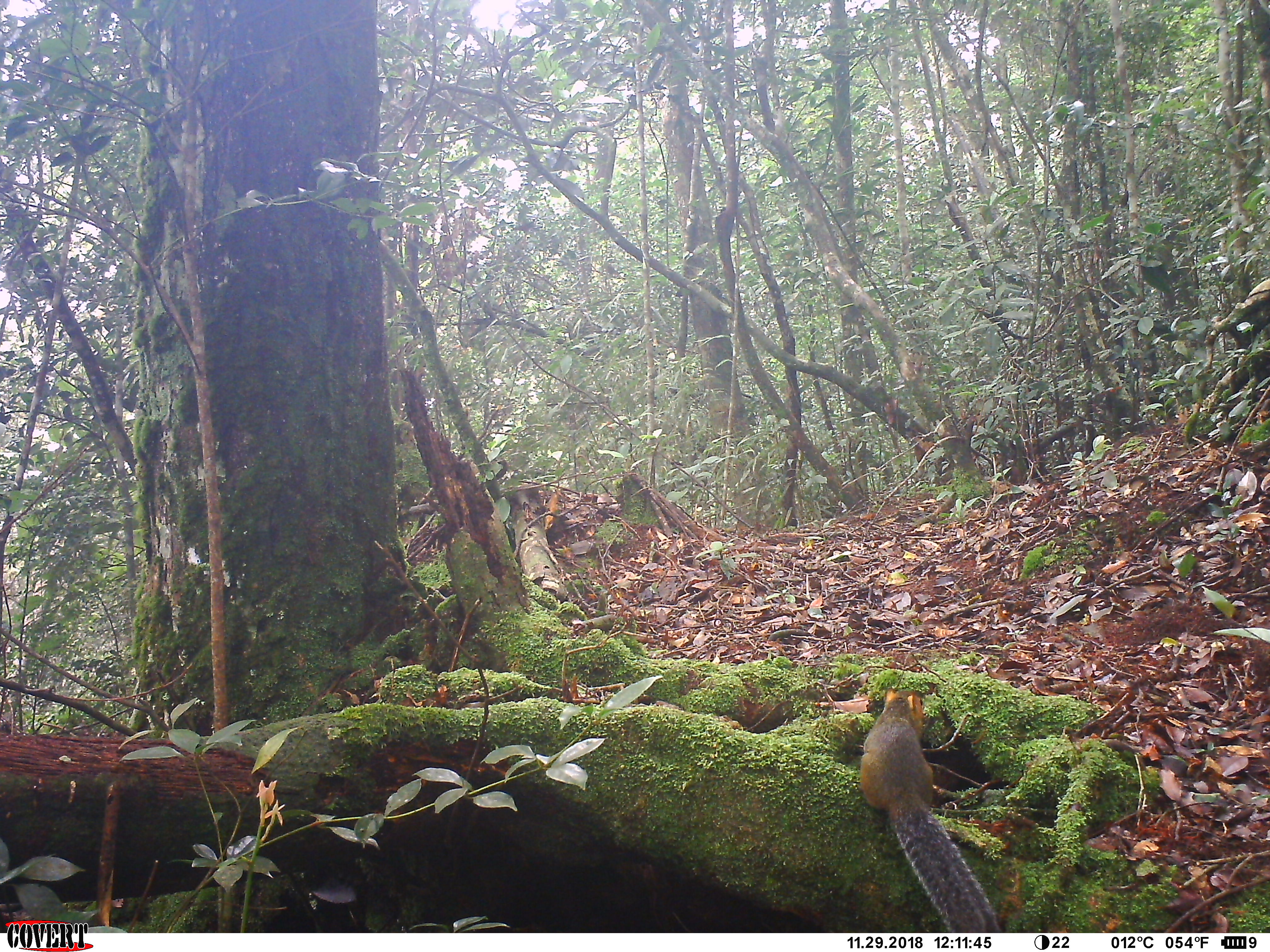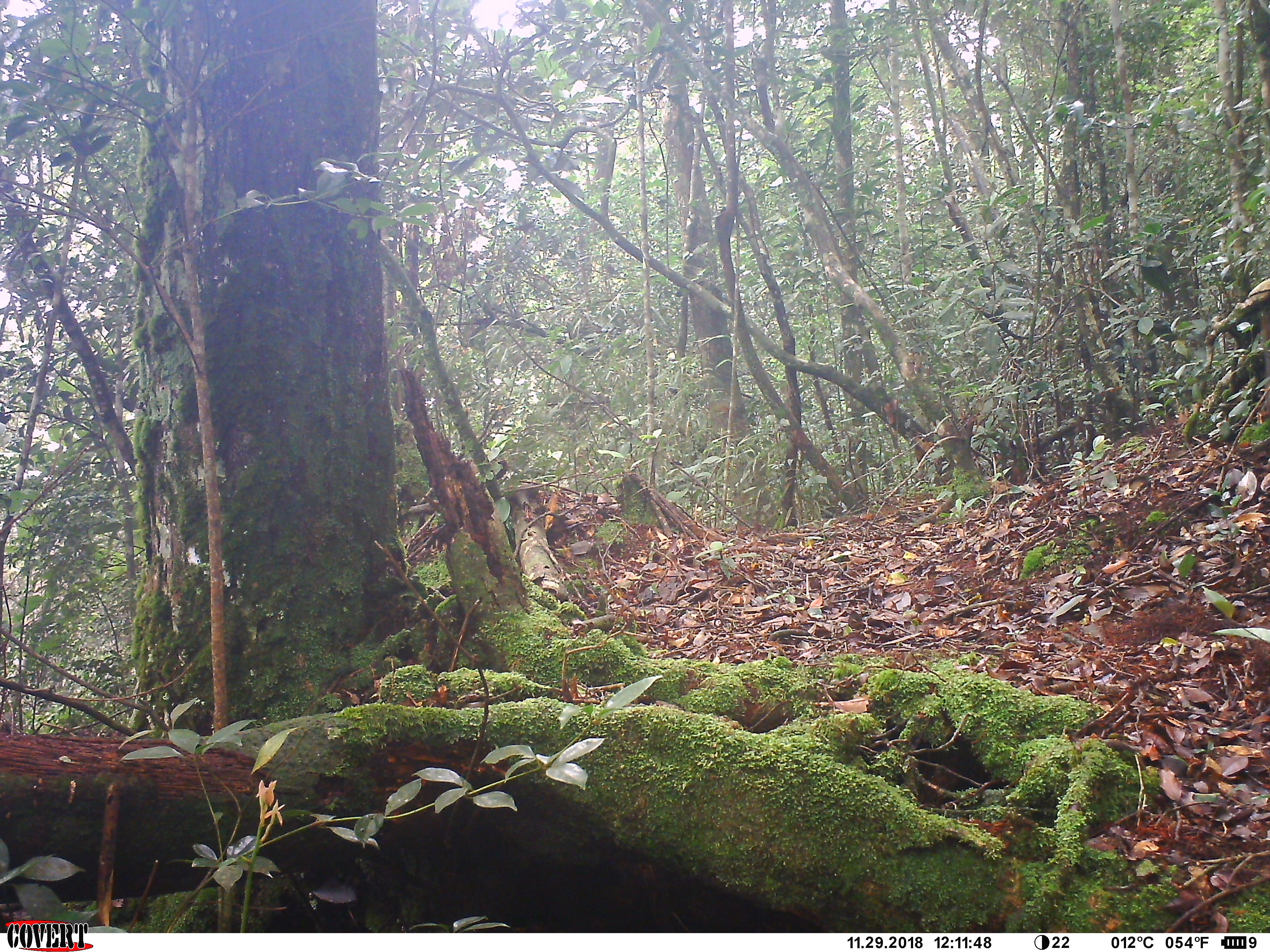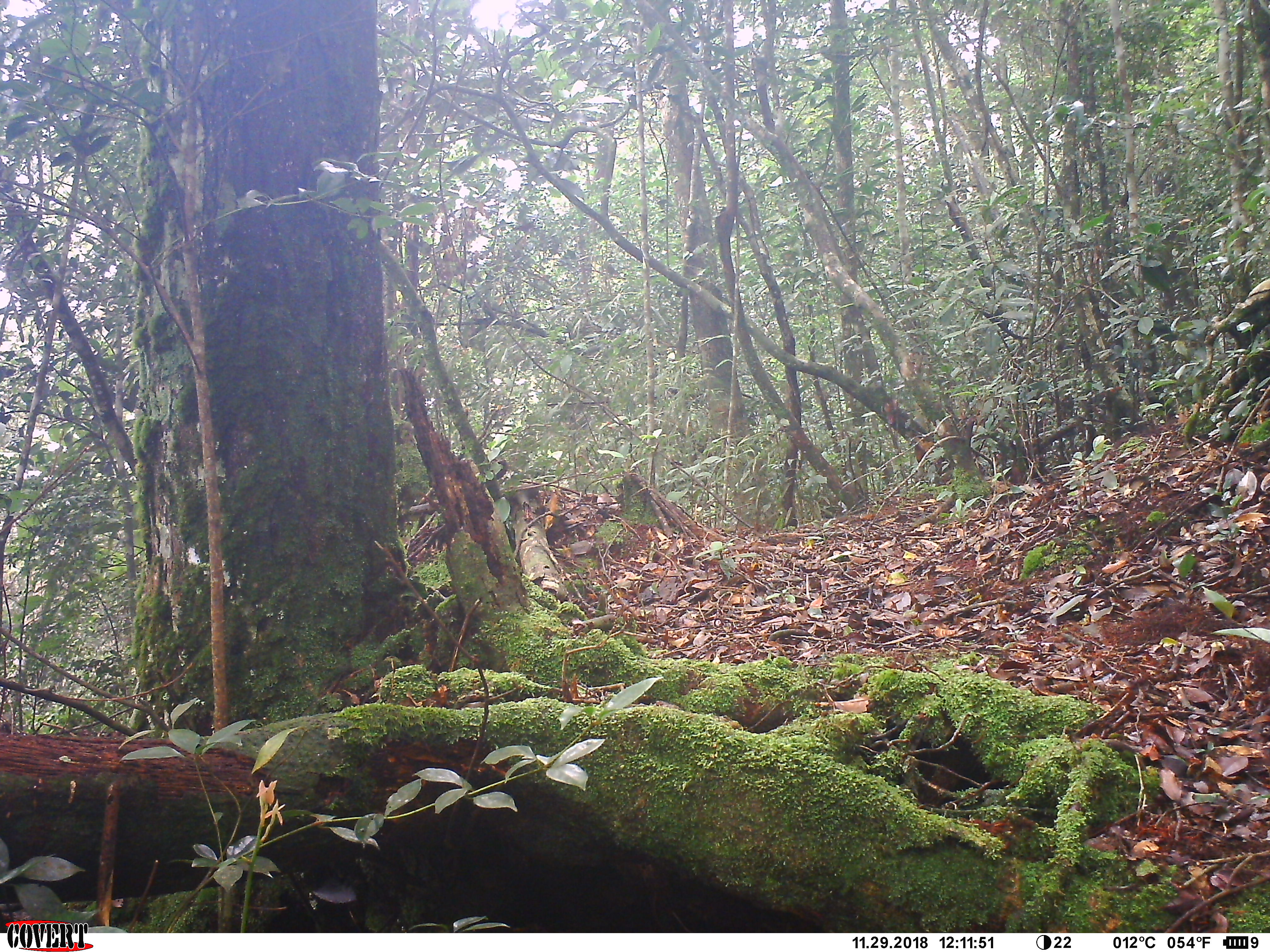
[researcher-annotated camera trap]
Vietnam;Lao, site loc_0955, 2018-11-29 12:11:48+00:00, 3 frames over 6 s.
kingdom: Animalia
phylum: Chordata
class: Mammalia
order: Rodentia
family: Sciuridae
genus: Dremomys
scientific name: Dremomys rufigenis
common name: red-cheeked squirrel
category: red cheeked squirrel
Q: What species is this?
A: Red cheeked squirrel (red-cheeked squirrel) (Dremomys rufigenis).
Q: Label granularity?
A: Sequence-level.